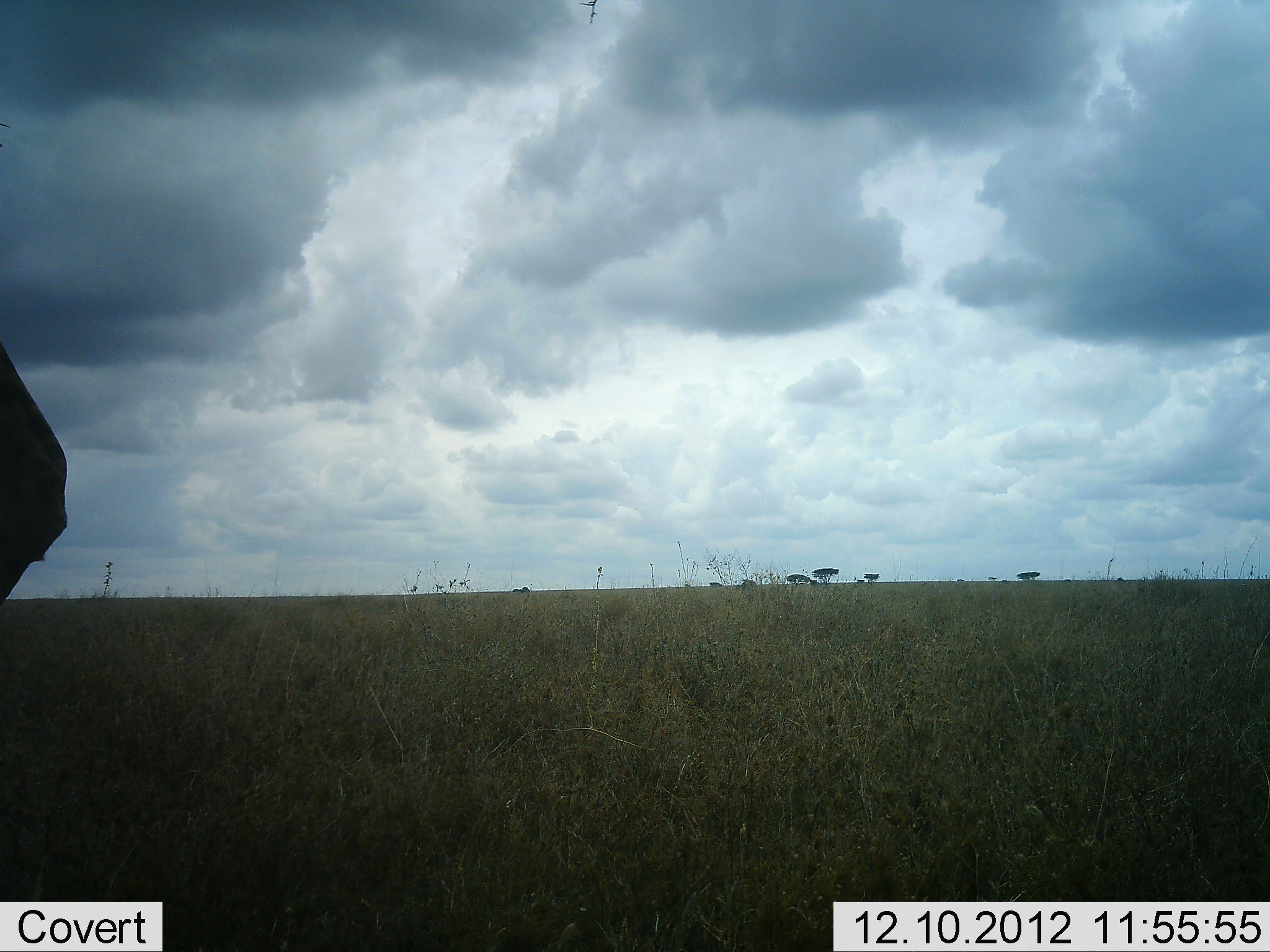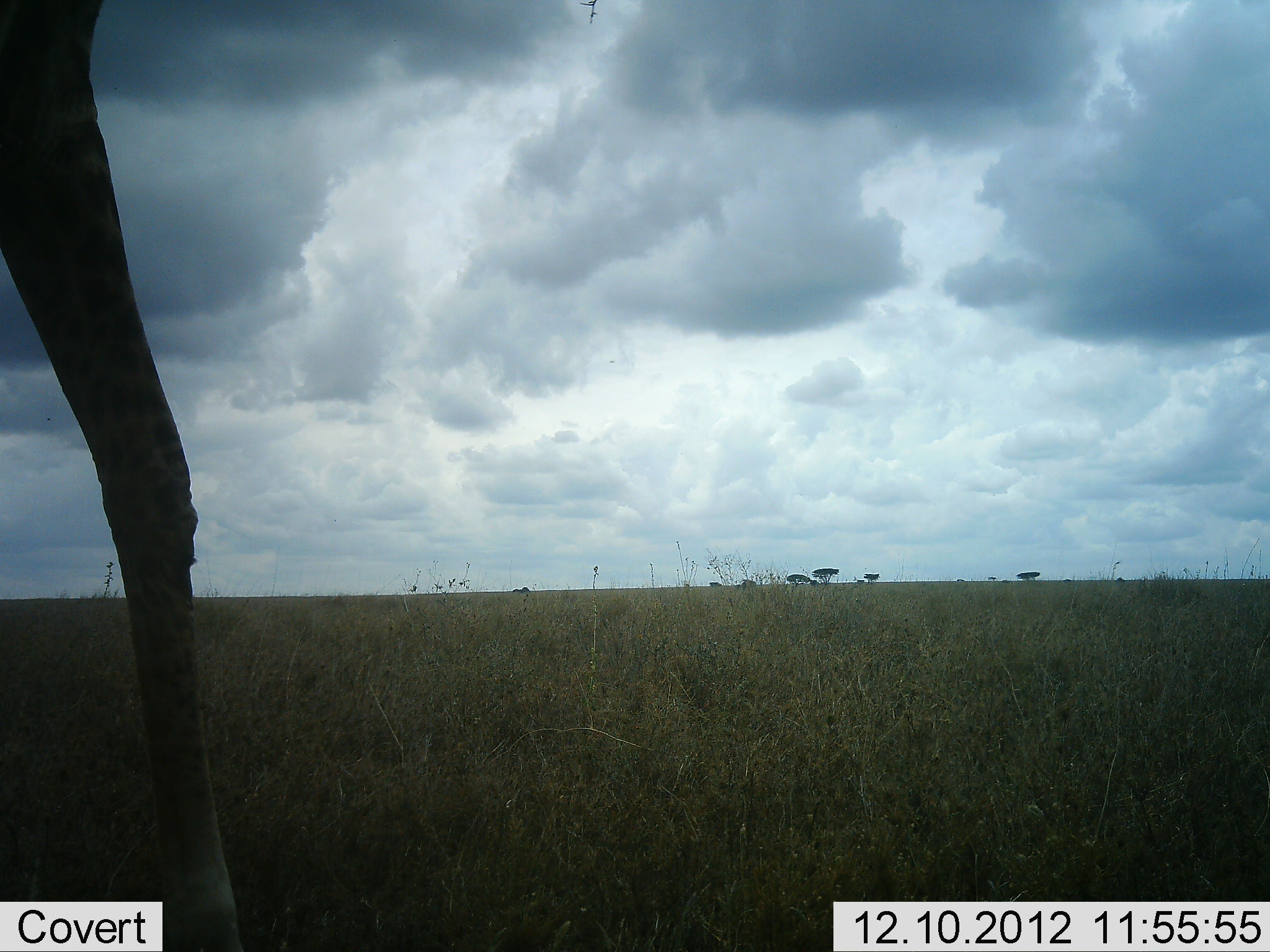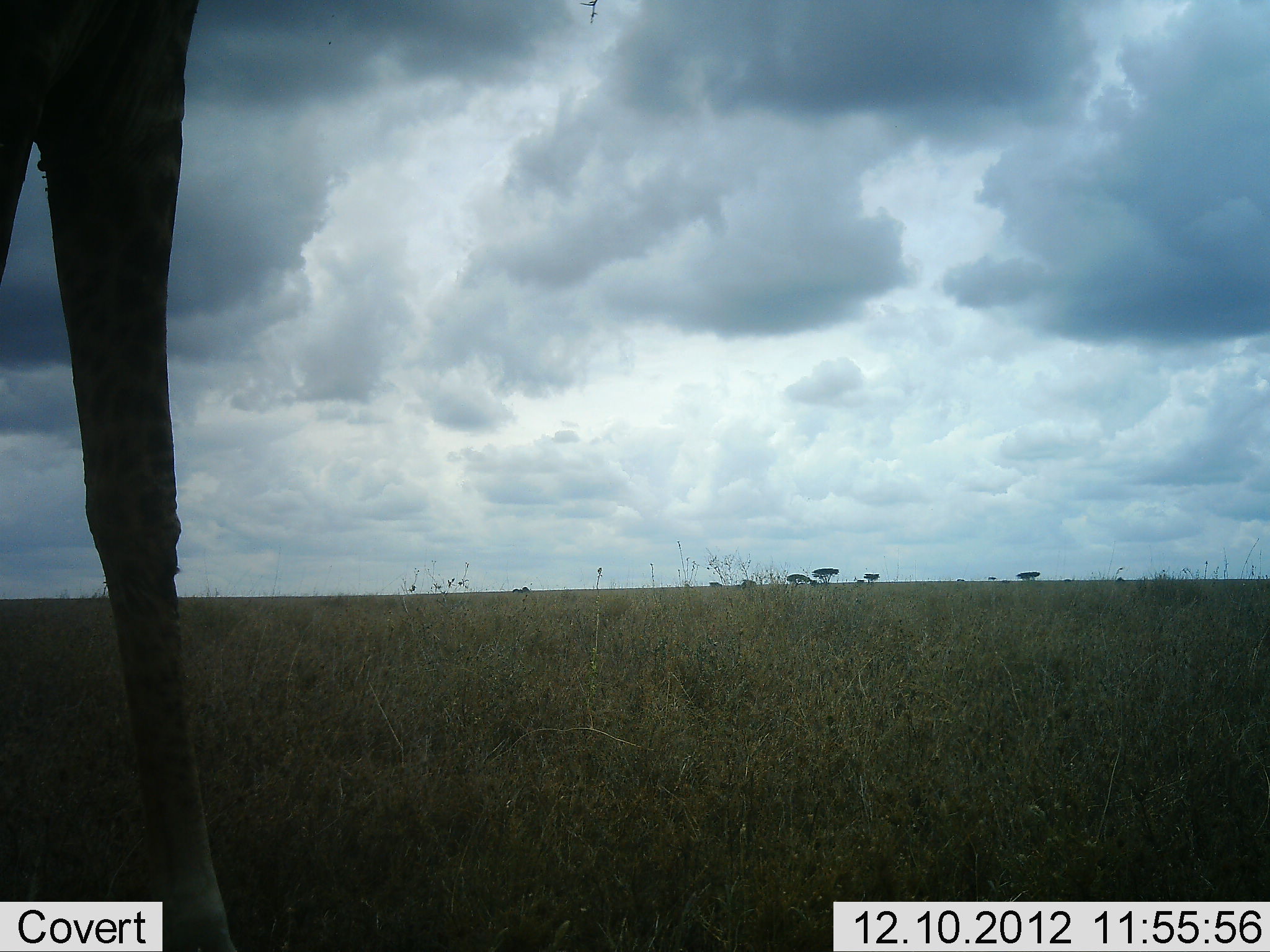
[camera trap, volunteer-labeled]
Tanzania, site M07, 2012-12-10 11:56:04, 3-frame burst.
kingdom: Animalia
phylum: Chordata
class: Mammalia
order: Artiodactyla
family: Giraffidae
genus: Giraffa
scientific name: Giraffa camelopardalis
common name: giraffe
Giraffe (Giraffa camelopardalis), count 1. Behavior (volunteer vote fractions): standing 22%, resting 0%, moving 89%, interacting 0%. Young present (vote fraction): 0%. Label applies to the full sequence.